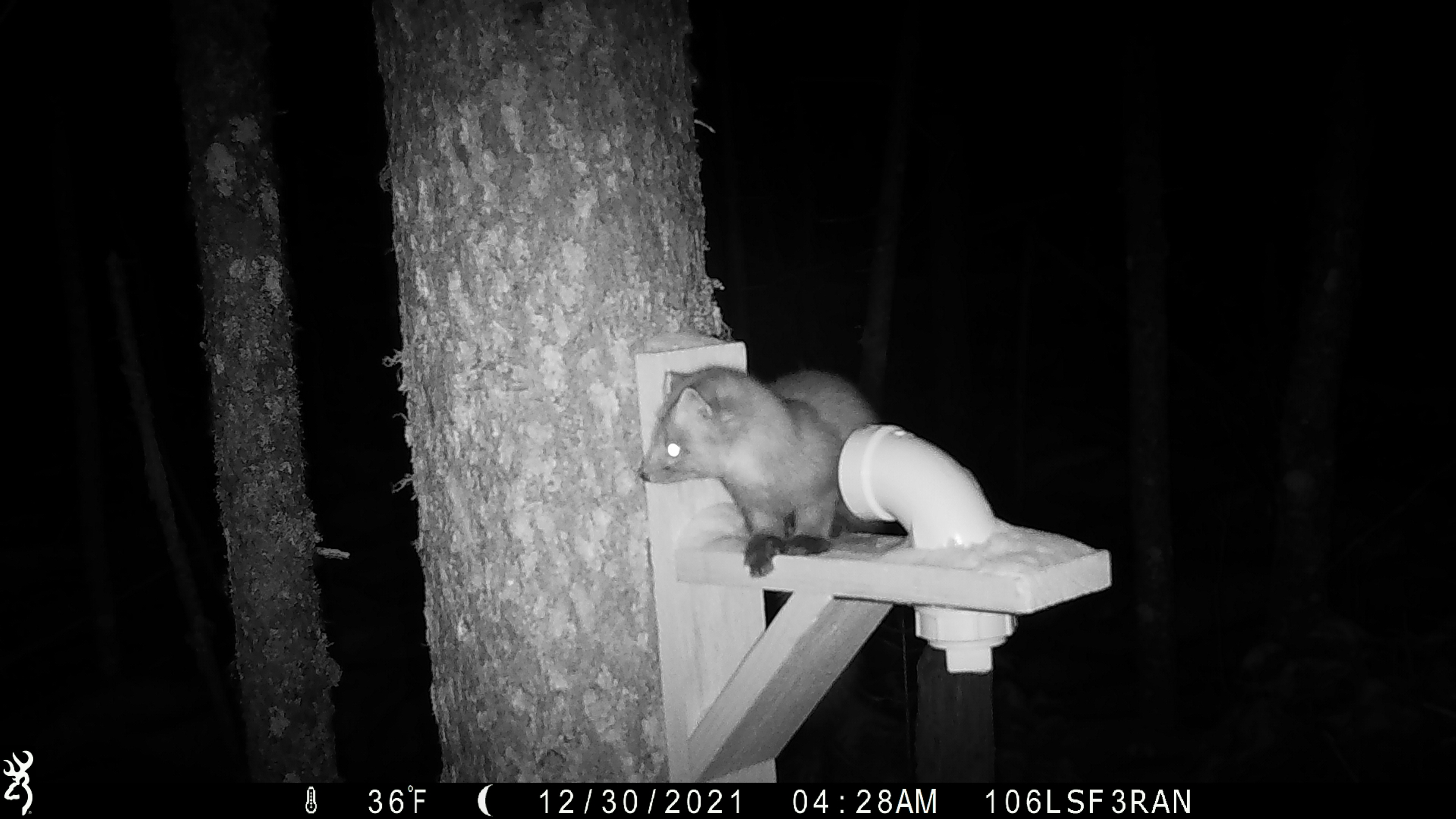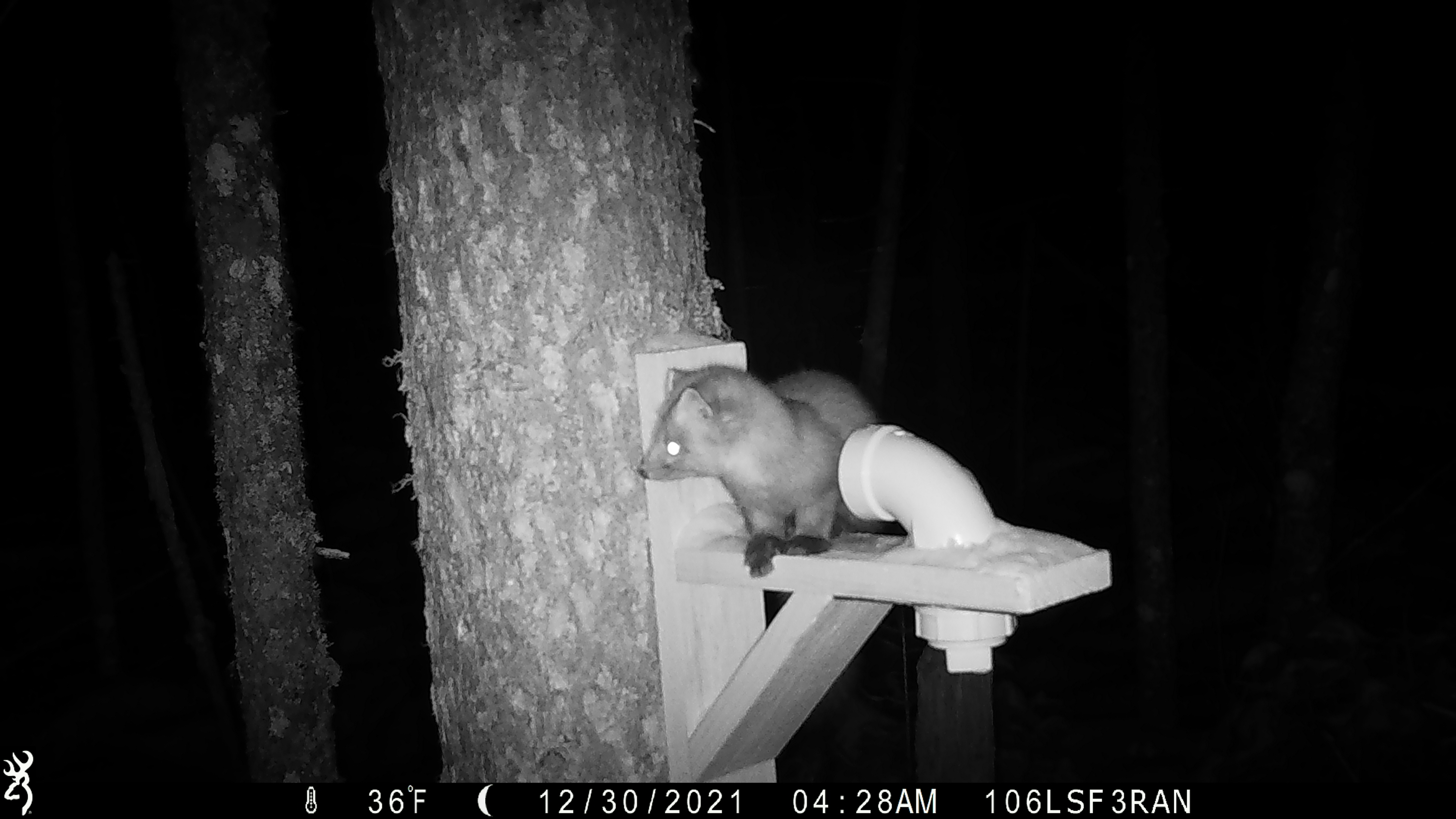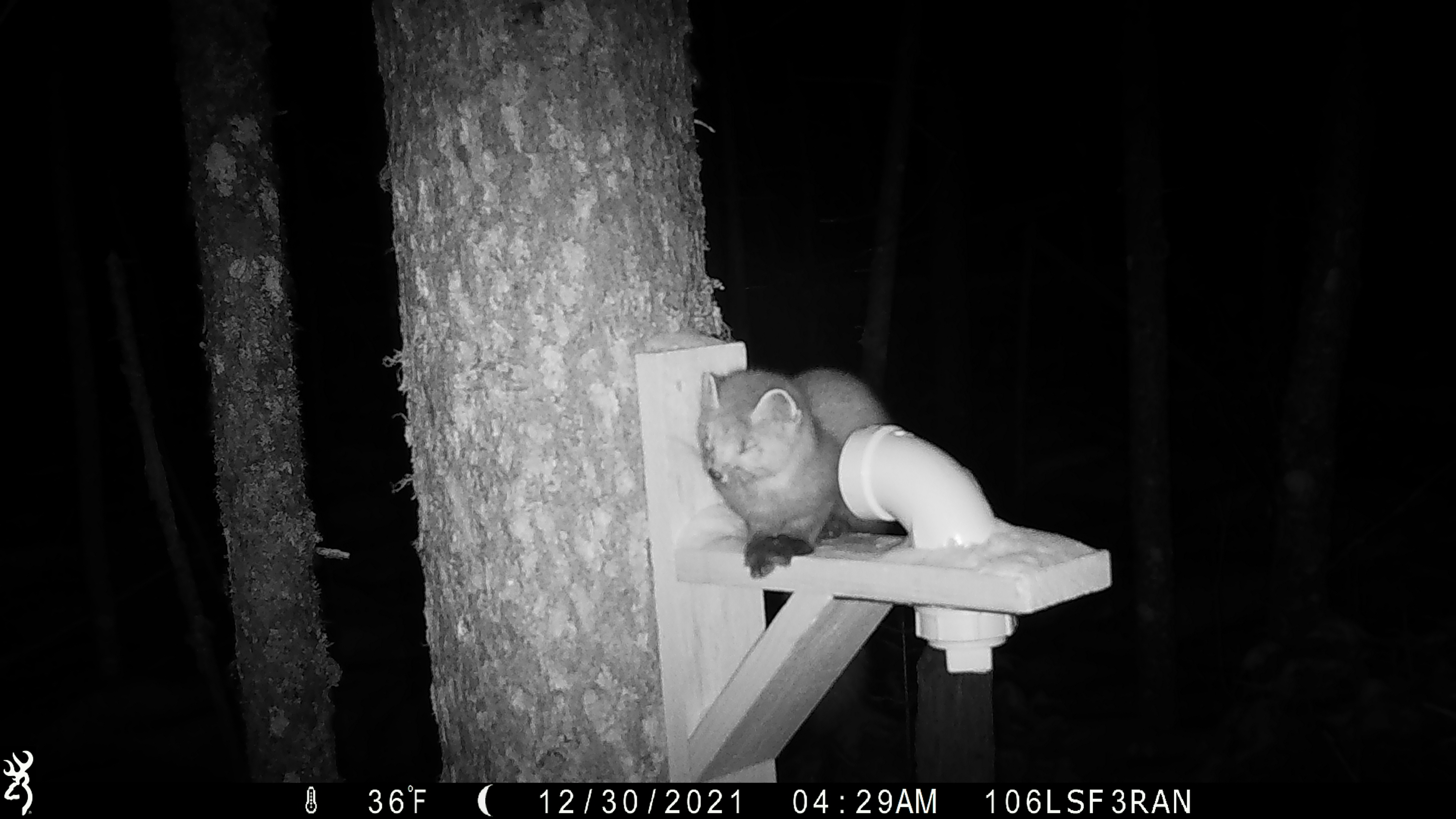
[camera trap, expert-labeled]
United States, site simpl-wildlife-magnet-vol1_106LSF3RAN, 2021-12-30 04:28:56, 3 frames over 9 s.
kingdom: Animalia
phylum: Chordata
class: Mammalia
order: Carnivora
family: Mustelidae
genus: Martes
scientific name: Martes americana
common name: american marten